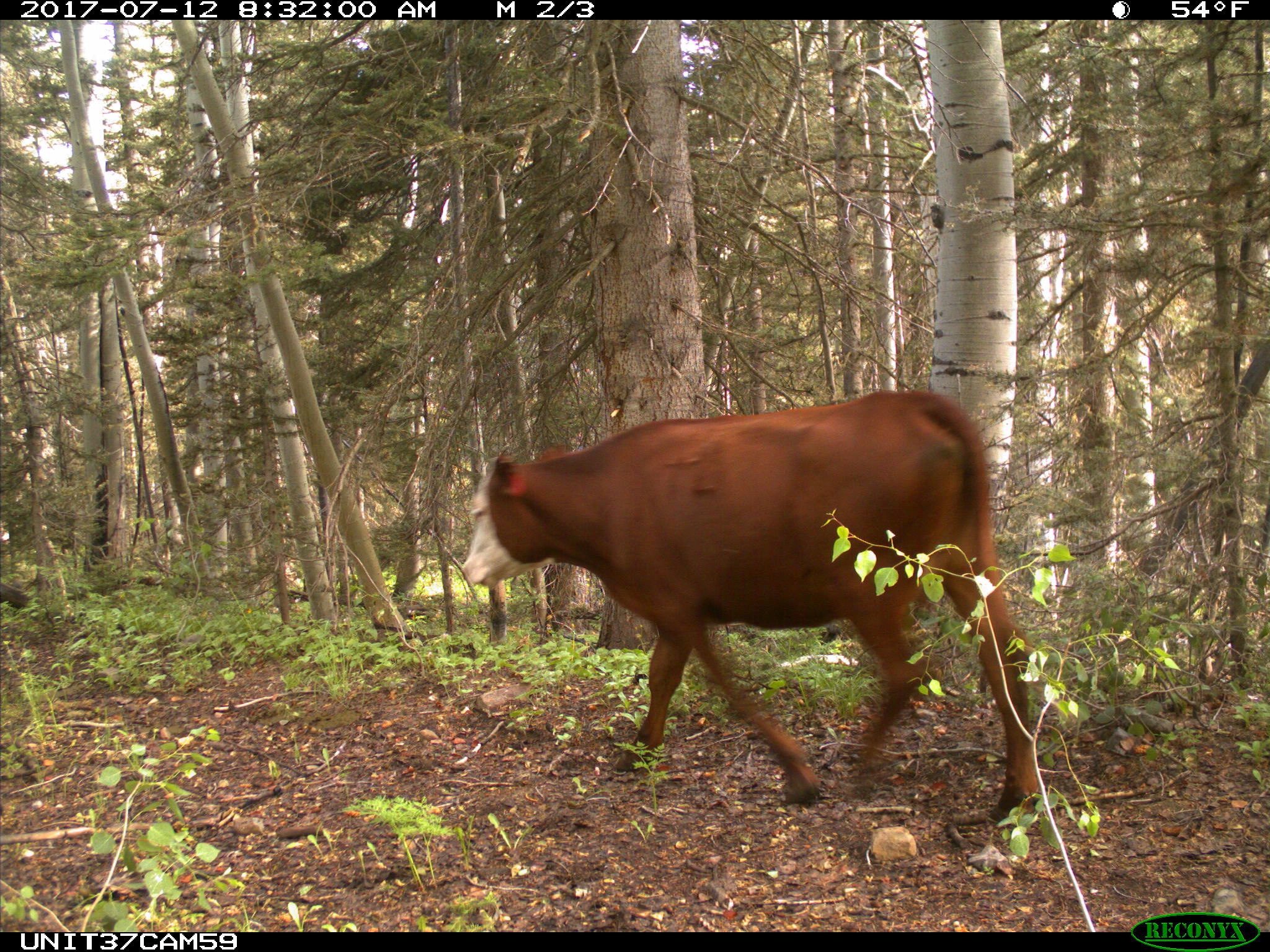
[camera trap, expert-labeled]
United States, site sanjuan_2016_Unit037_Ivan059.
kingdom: Animalia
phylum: Chordata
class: Mammalia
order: Artiodactyla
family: Bovidae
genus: Bos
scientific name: Bos taurus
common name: domestic cow